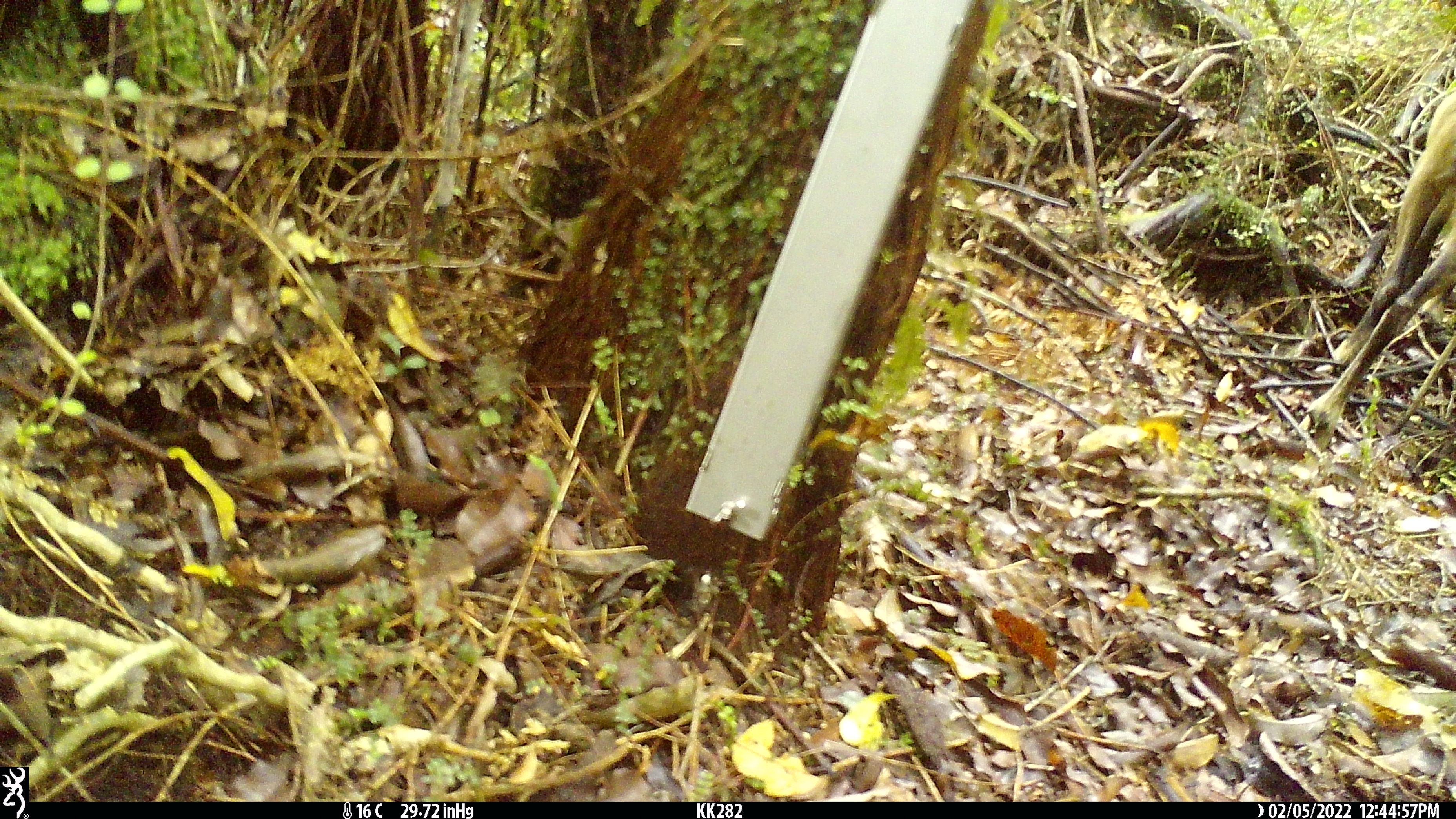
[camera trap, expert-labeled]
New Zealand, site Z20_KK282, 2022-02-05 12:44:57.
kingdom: Animalia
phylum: Chordata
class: Mammalia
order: Artiodactyla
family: Bovidae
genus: Rupicapra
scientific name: Rupicapra rupicapra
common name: alpine chamois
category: chamois